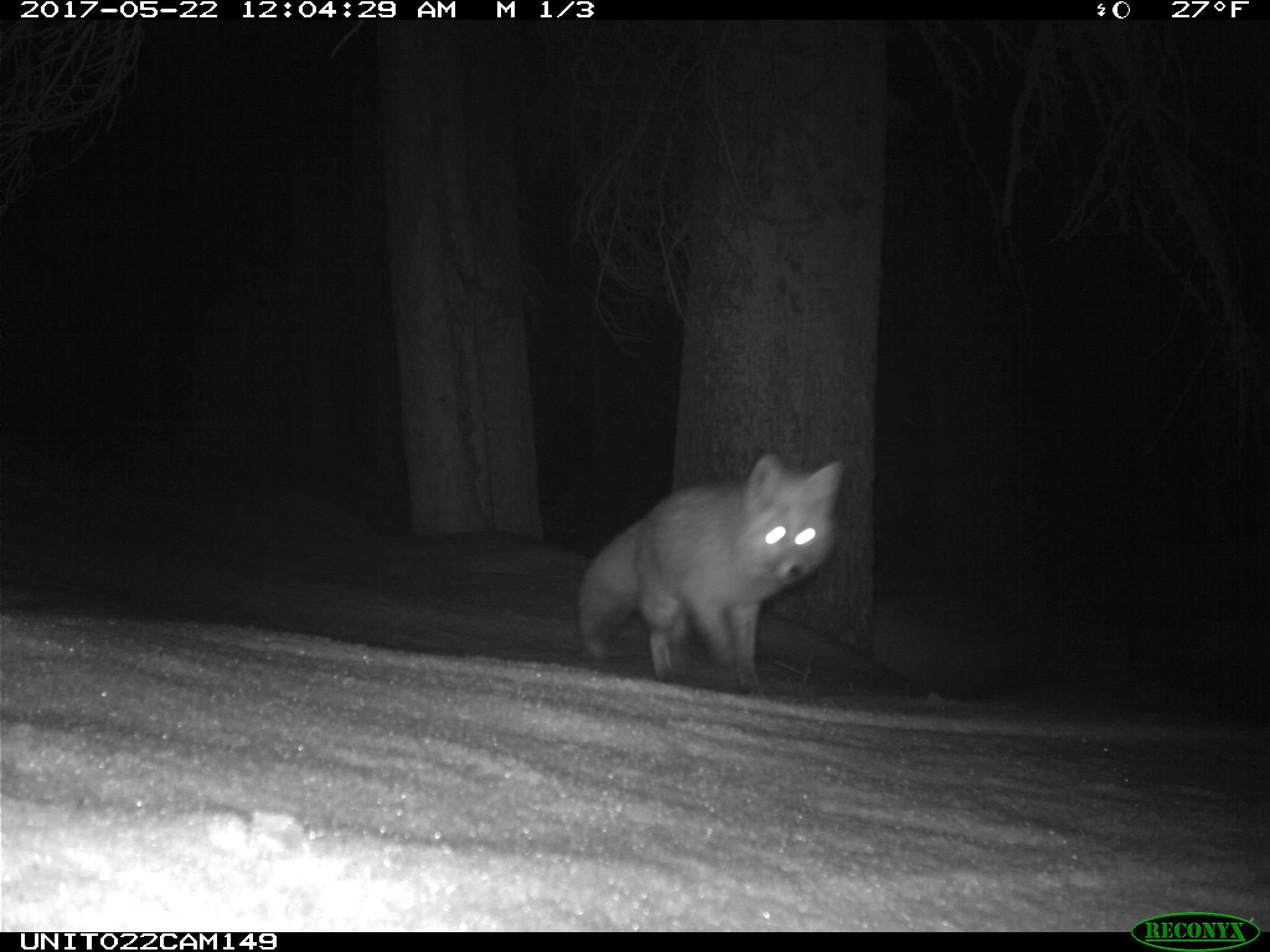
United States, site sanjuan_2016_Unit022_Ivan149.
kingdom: Animalia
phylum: Chordata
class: Mammalia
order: Carnivora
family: Canidae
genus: Vulpes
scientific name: Vulpes vulpes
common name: red fox